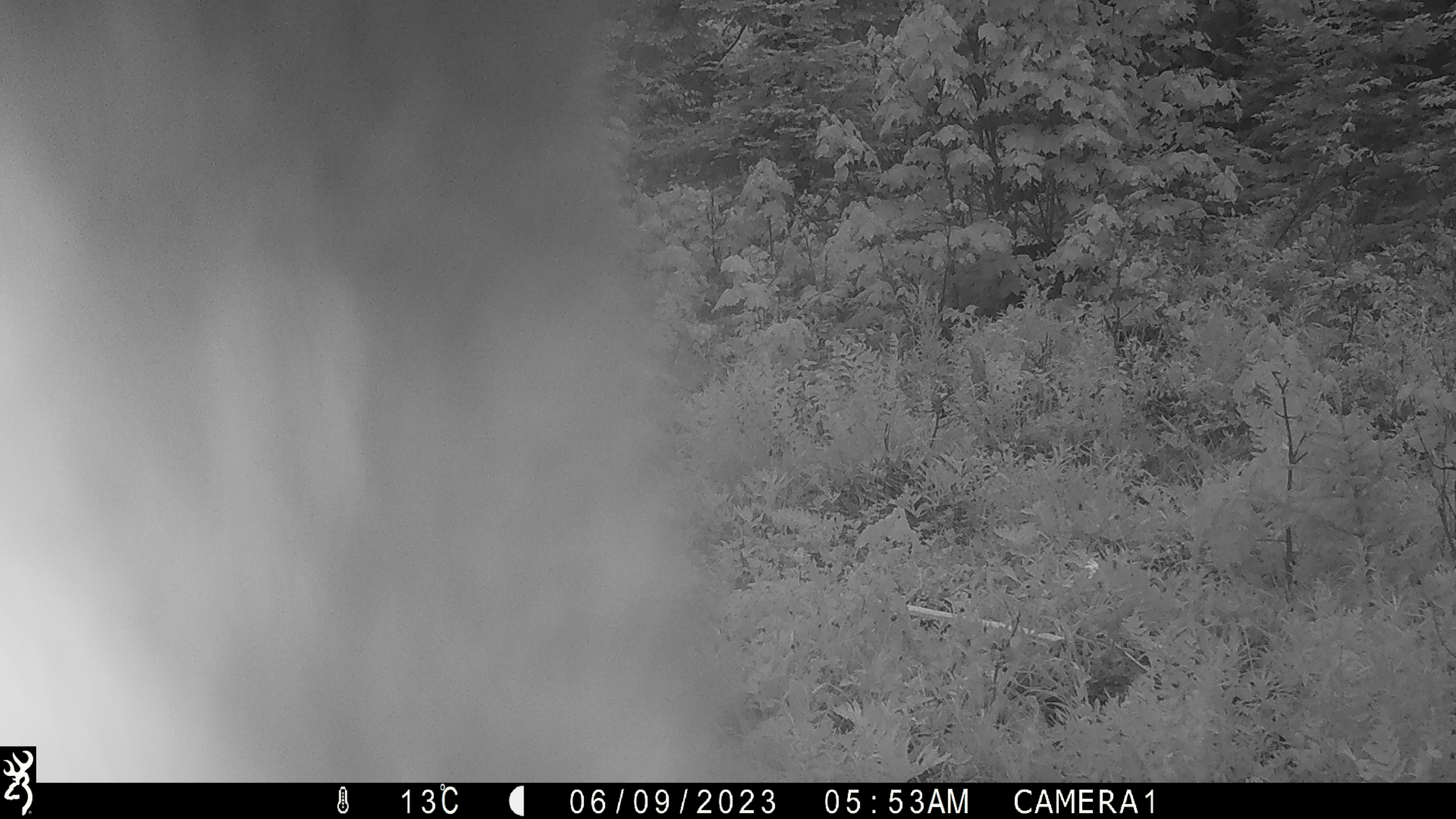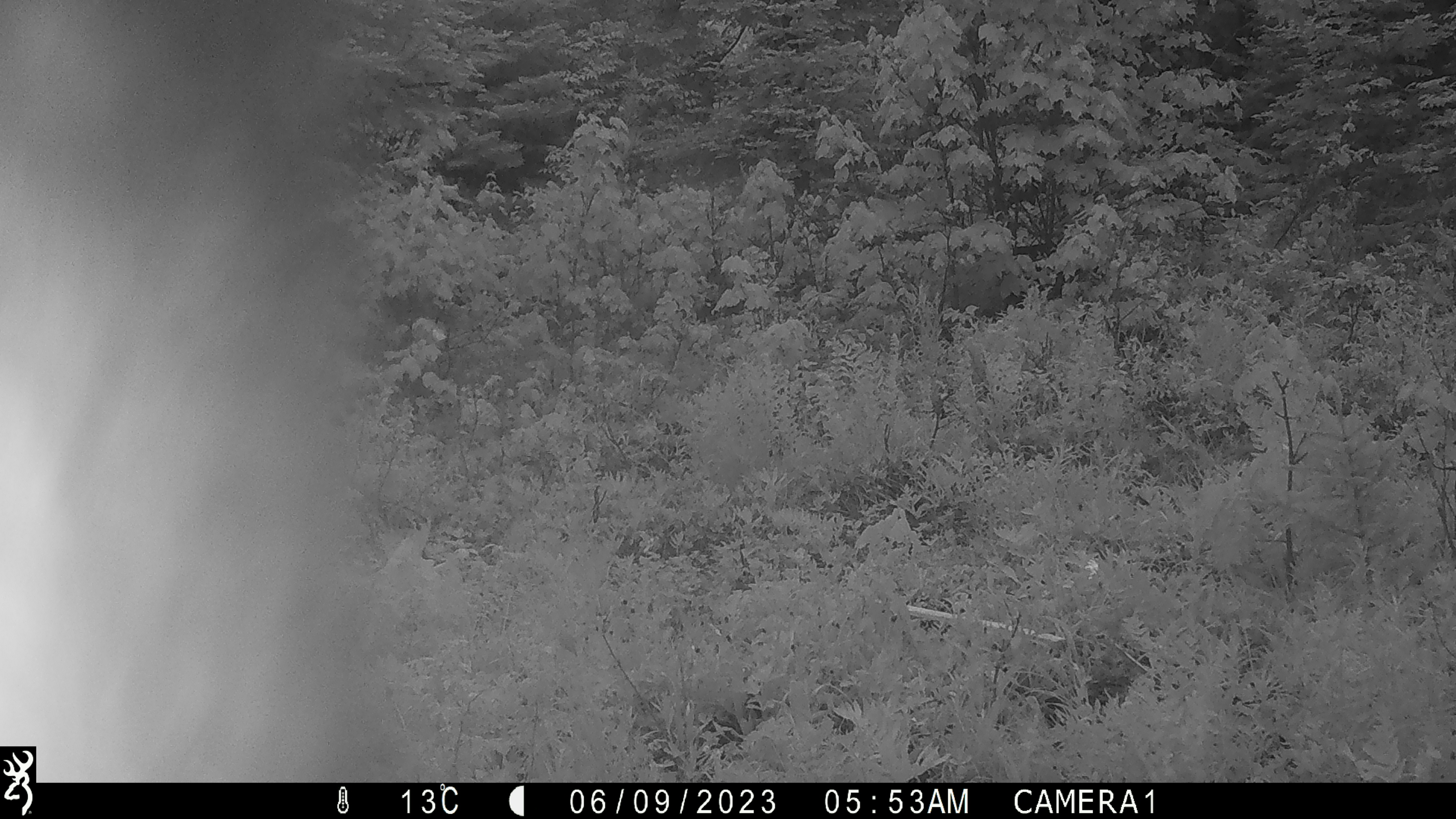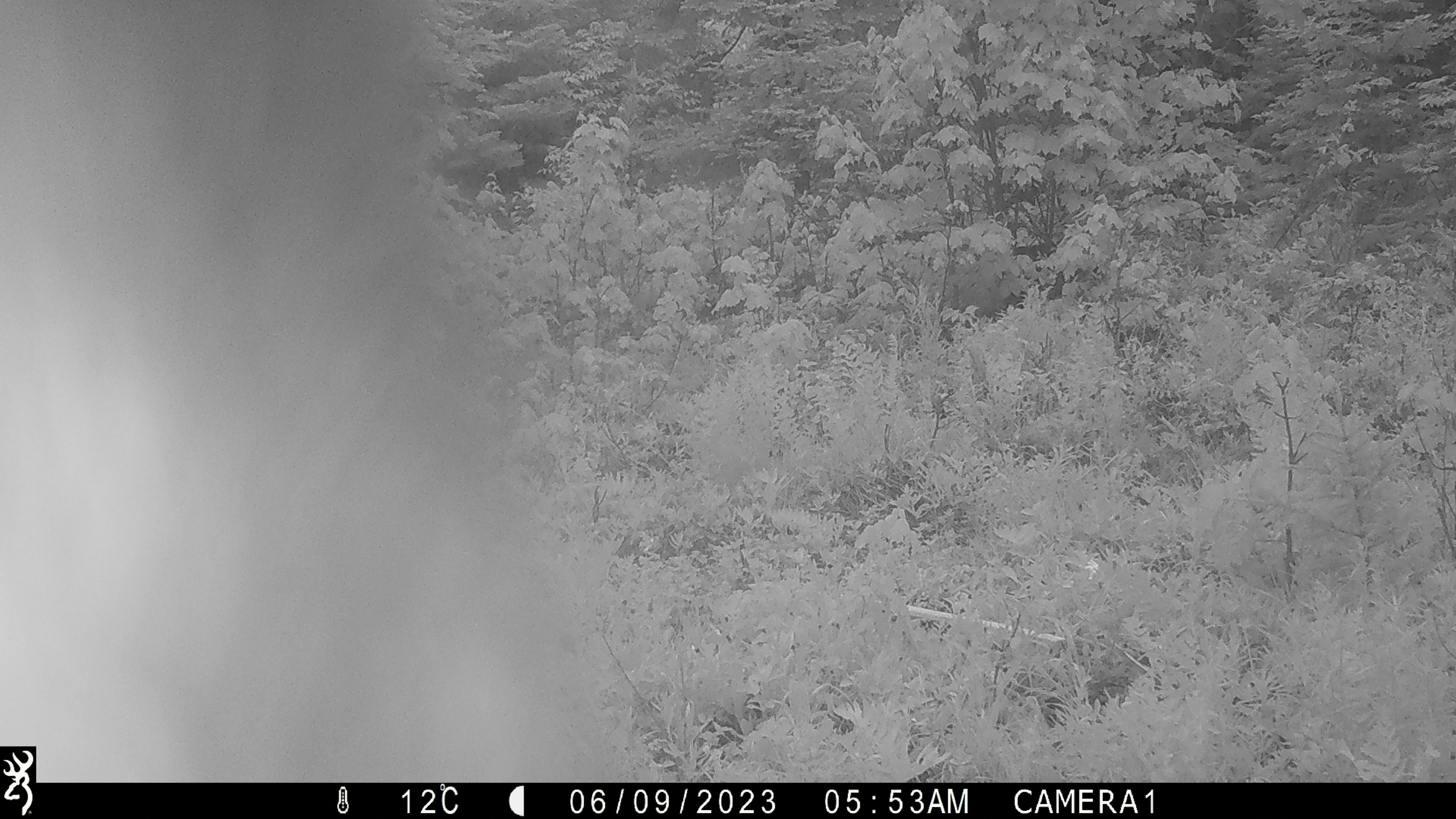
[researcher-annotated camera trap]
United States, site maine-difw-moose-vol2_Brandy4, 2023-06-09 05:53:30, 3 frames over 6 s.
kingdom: Animalia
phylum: Chordata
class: Mammalia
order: Artiodactyla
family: Cervidae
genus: Alces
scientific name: Alces alces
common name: moose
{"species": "moose (Alces alces)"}